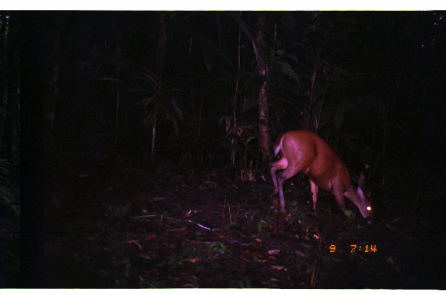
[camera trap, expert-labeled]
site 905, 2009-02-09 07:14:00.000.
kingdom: Animalia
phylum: Chordata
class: Mammalia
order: Artiodactyla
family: Cervidae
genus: Mazama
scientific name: Mazama americana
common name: red brocket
Mazama americana (red brocket).